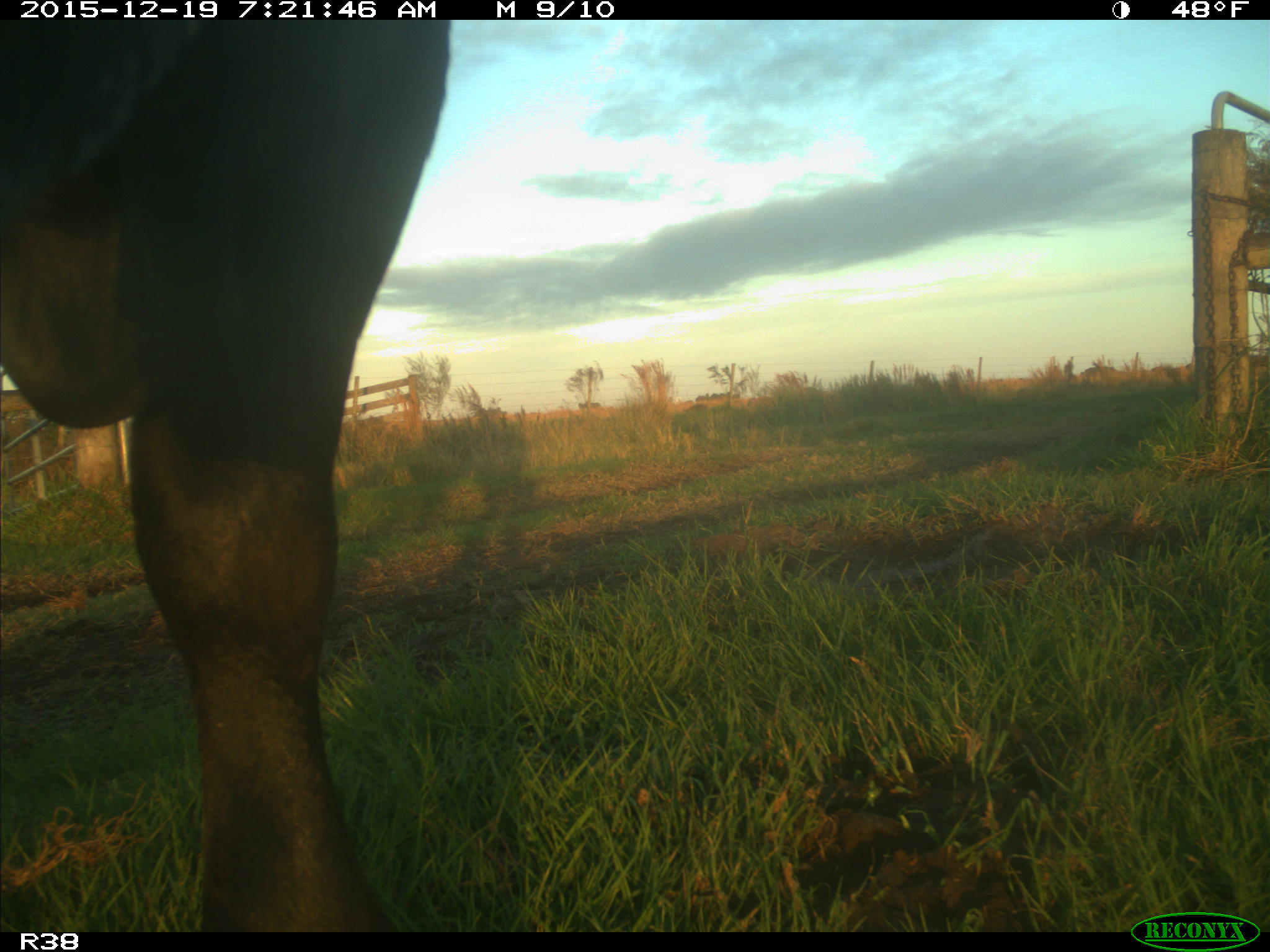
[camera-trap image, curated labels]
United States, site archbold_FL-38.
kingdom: Animalia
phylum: Chordata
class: Mammalia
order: Artiodactyla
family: Bovidae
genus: Bos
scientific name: Bos taurus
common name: domestic cow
Bos taurus (domestic cow).